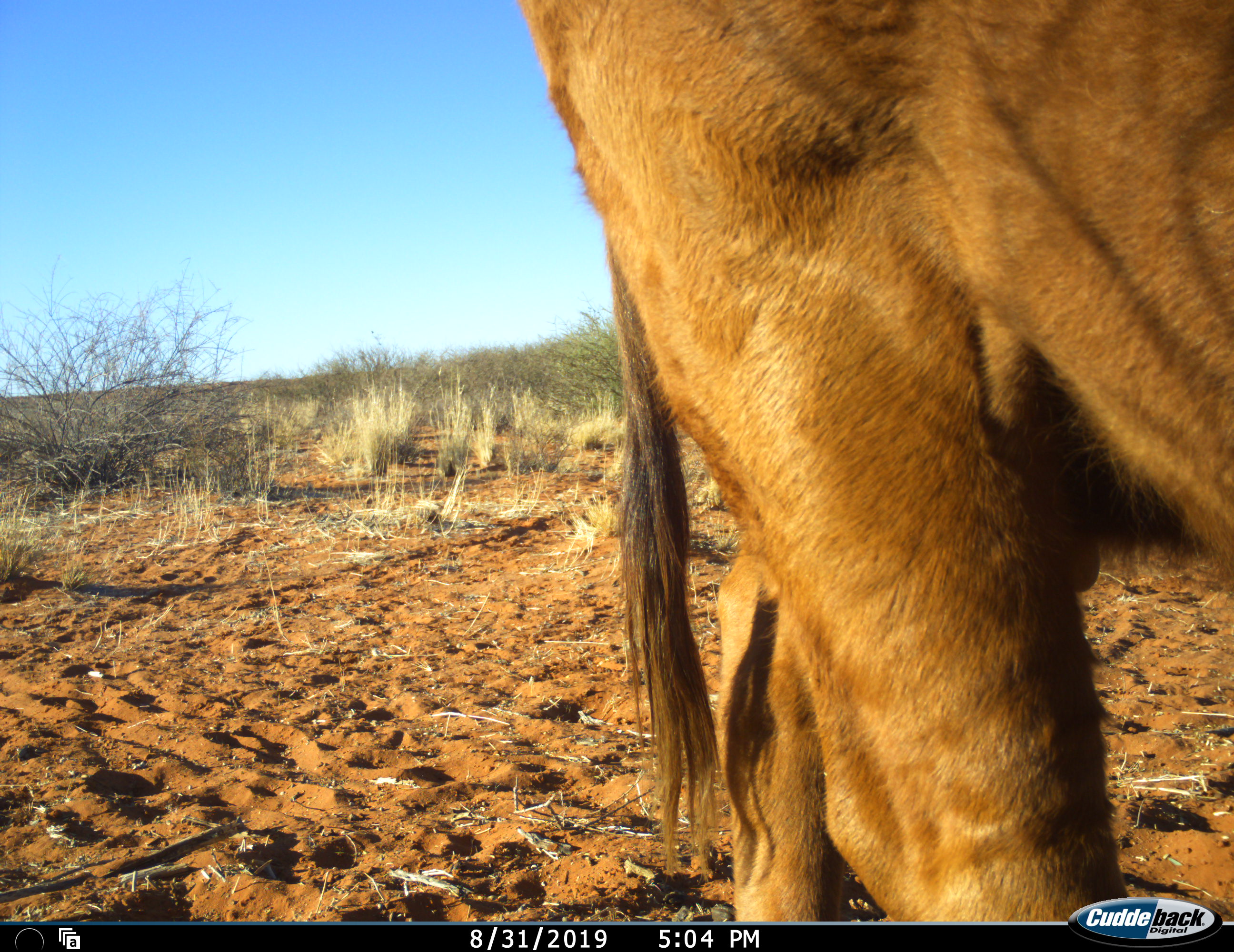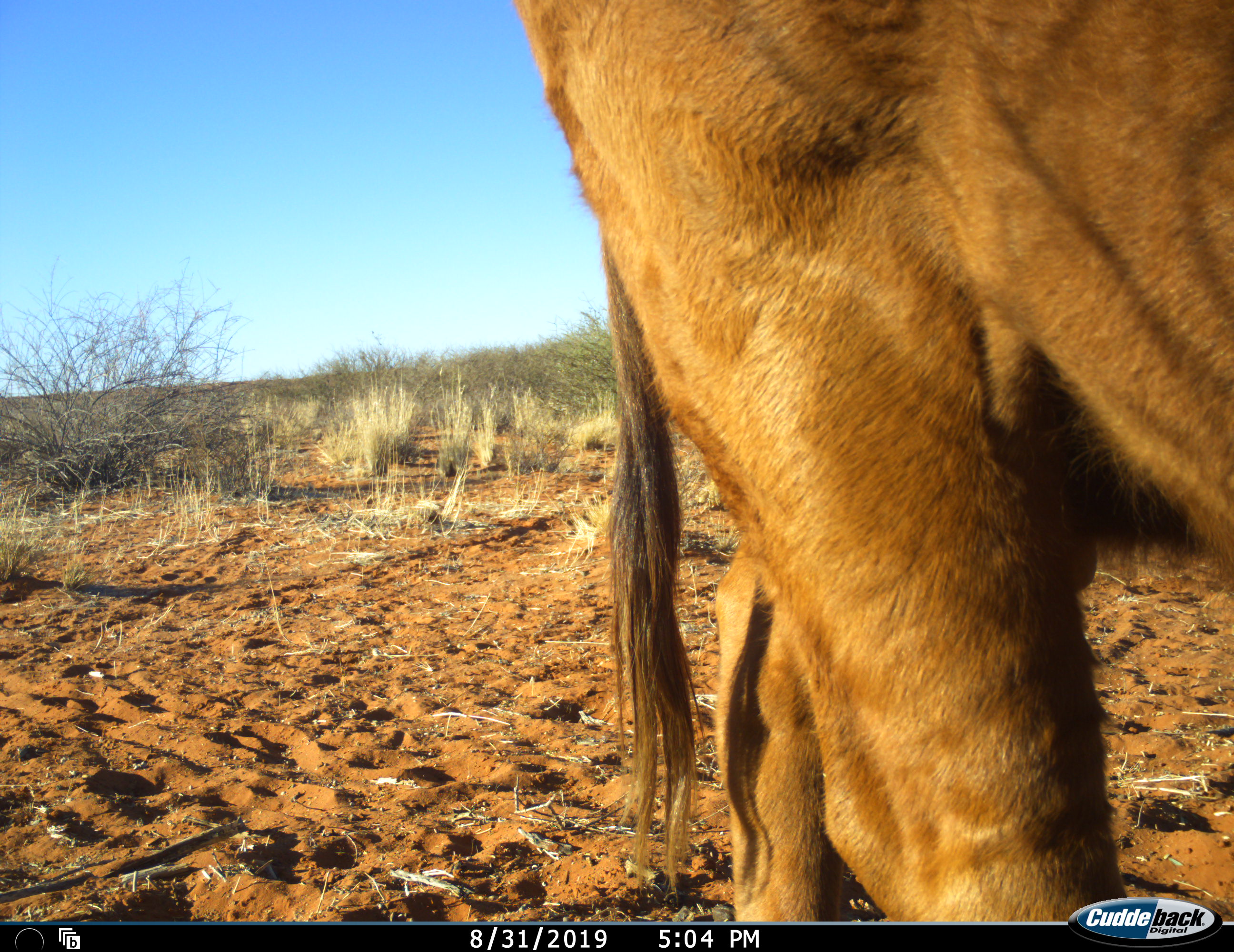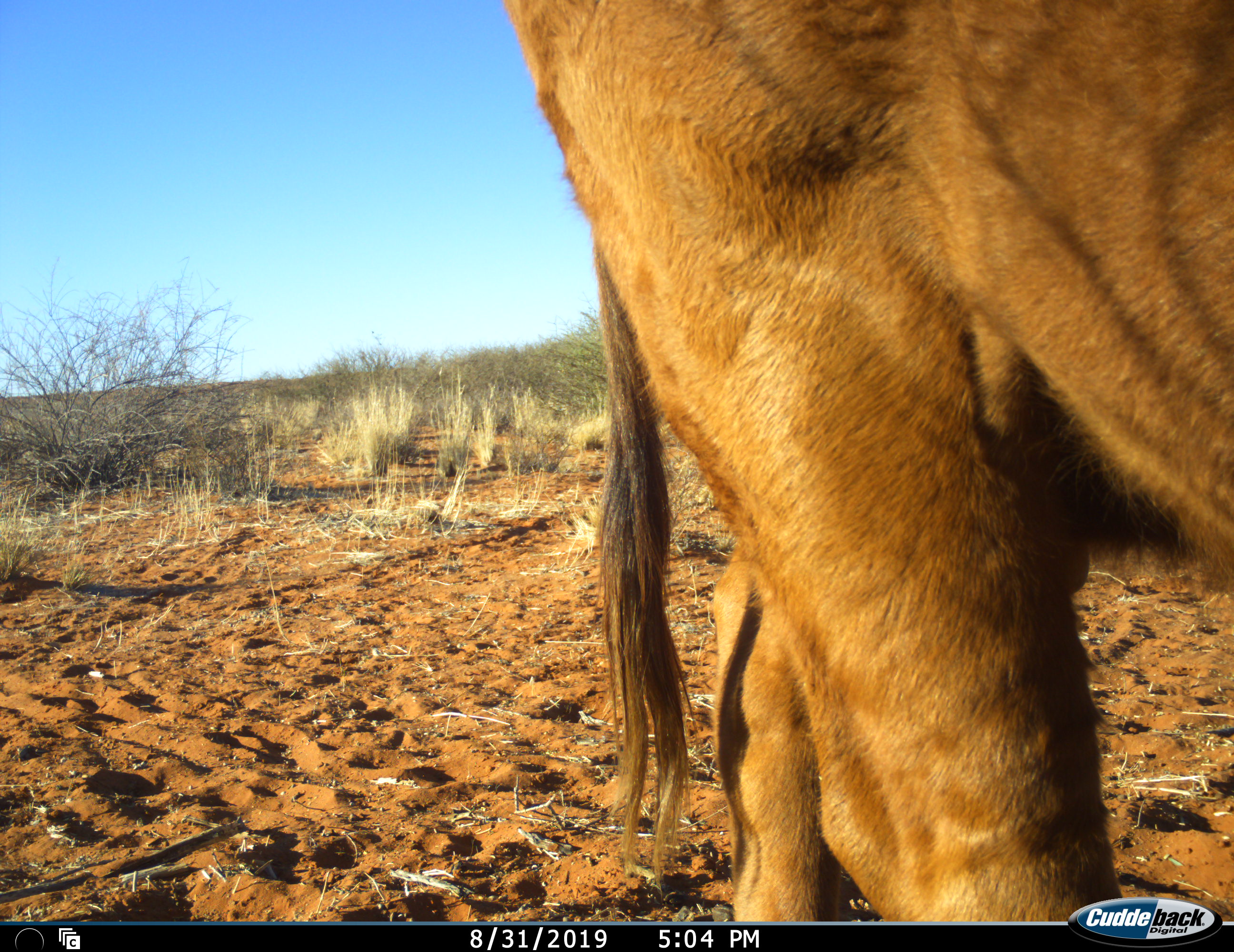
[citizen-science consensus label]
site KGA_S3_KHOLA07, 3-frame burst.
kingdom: Animalia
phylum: Chordata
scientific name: Vertebrata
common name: domestic animal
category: domesticanimal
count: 1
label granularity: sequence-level